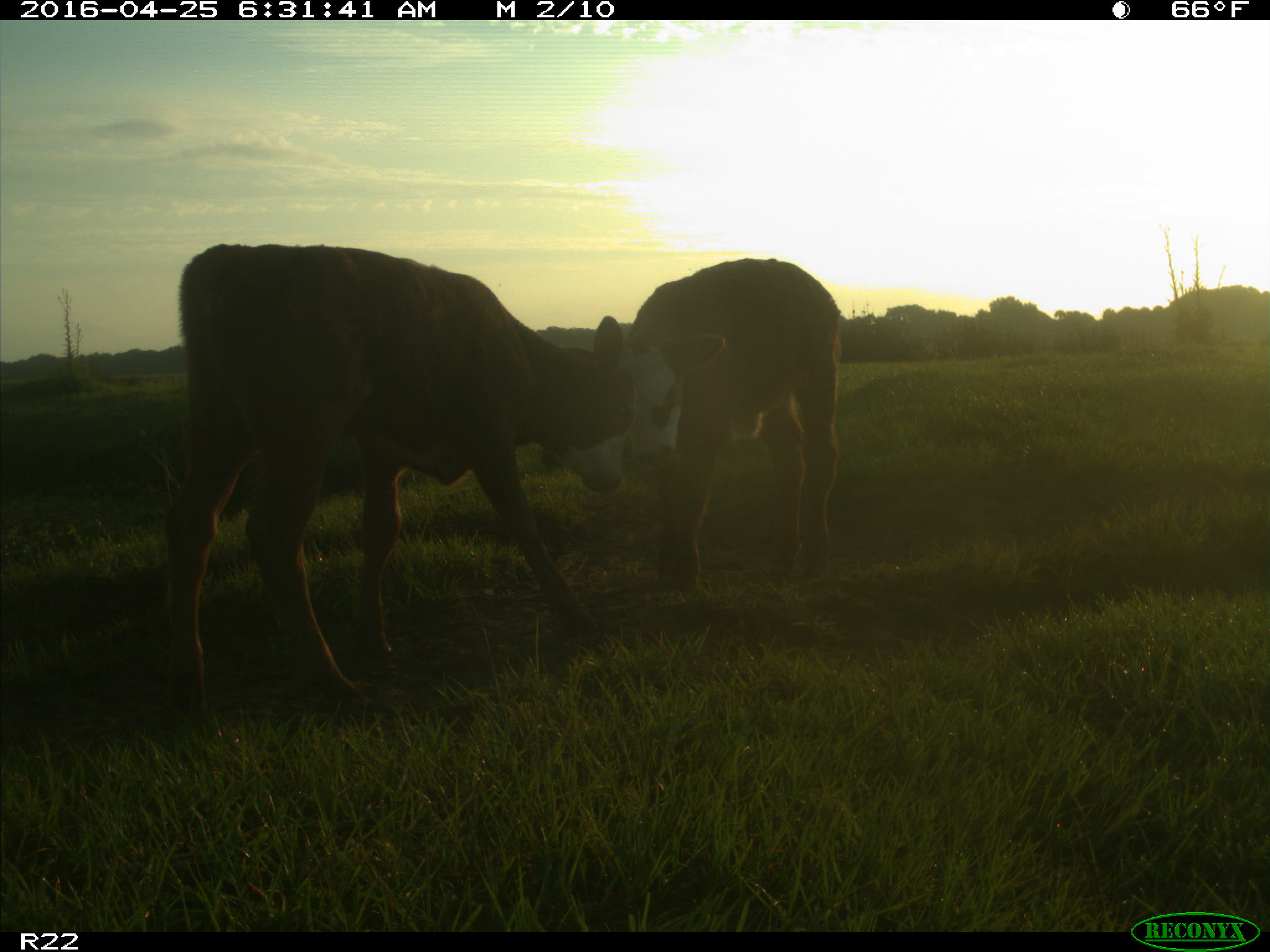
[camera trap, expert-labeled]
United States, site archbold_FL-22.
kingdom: Animalia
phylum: Chordata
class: Mammalia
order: Artiodactyla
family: Bovidae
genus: Bos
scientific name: Bos taurus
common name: domestic cow